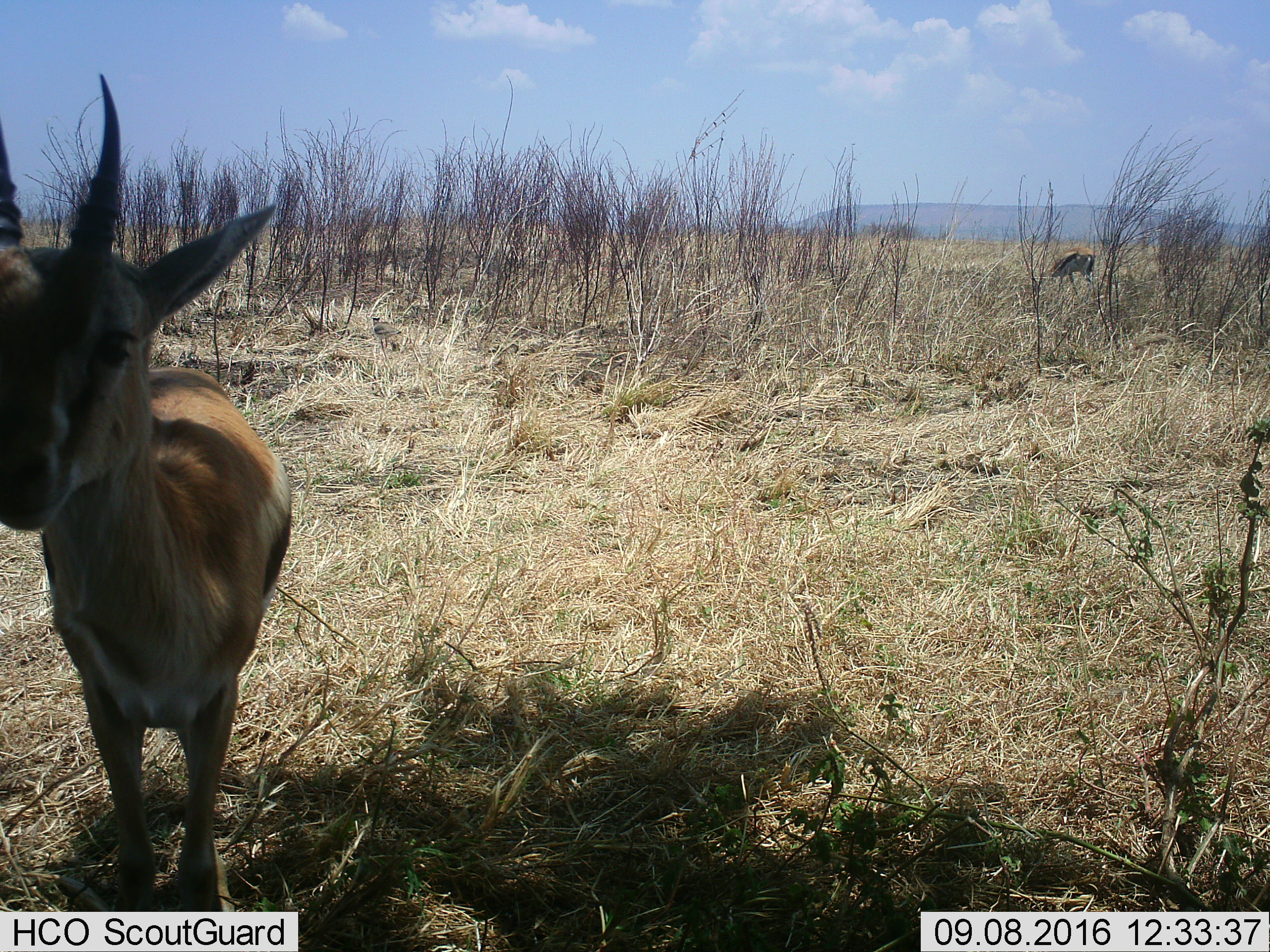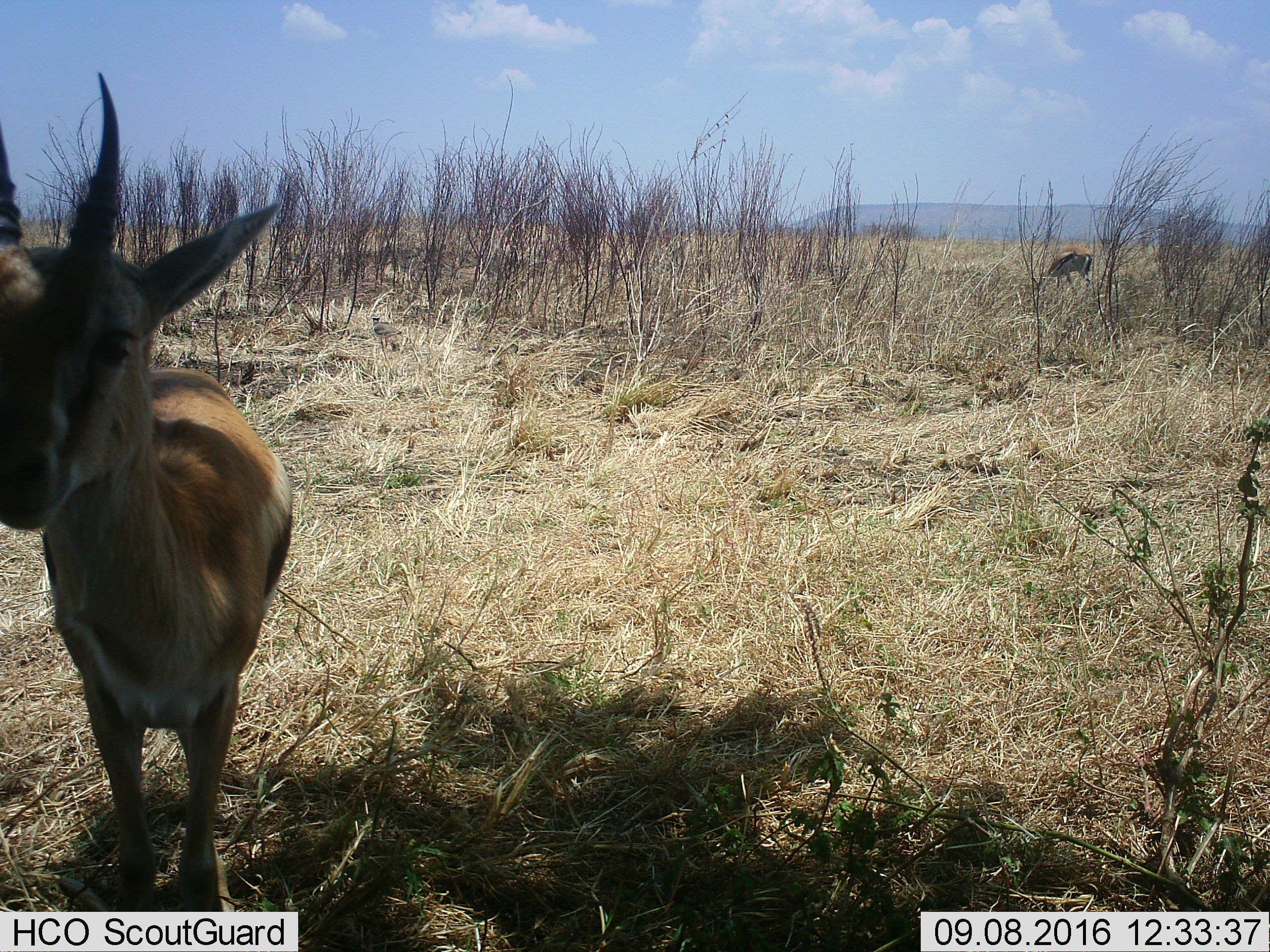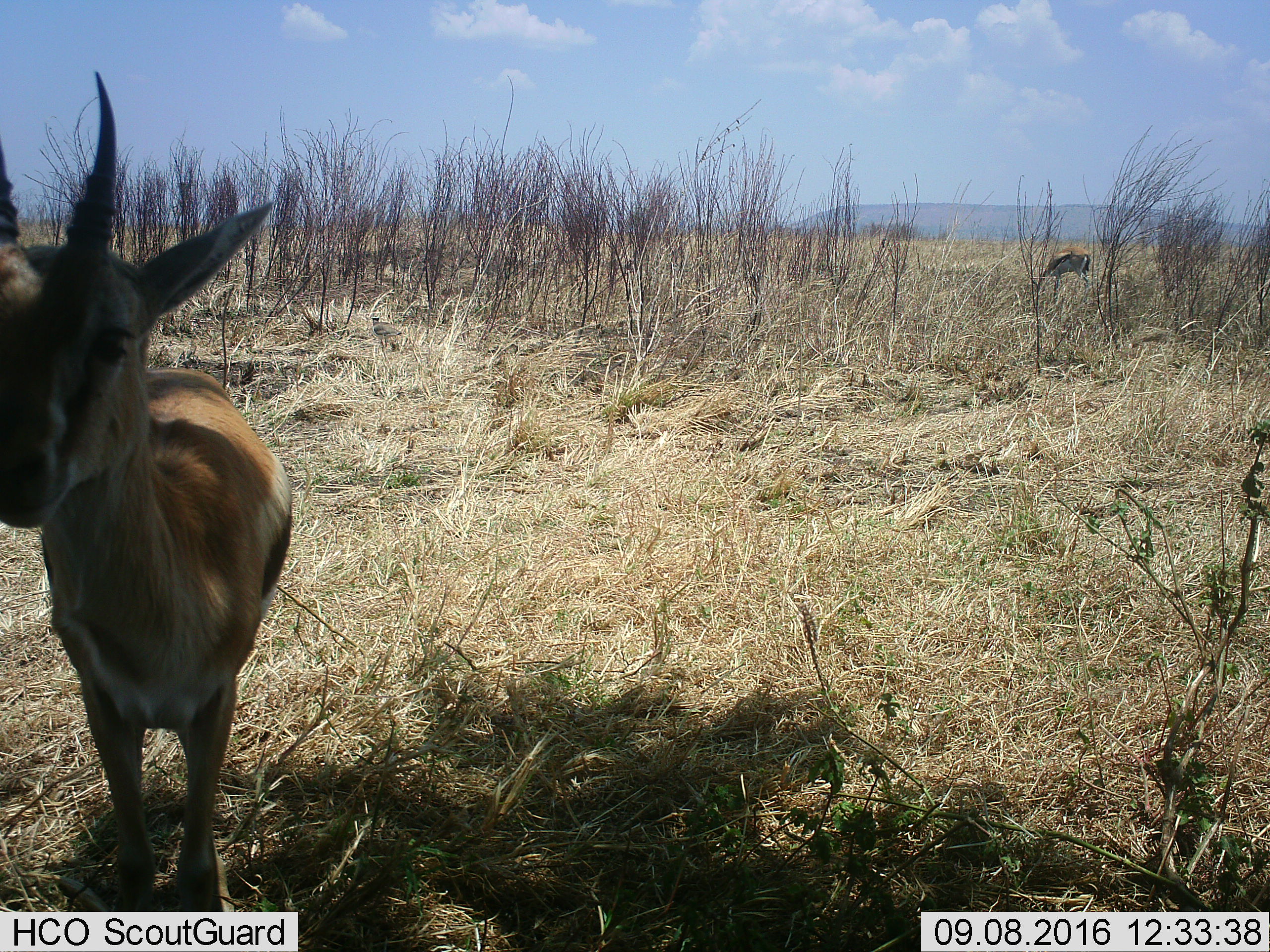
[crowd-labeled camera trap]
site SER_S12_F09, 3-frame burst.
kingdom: Animalia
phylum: Chordata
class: Mammalia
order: Artiodactyla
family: Bovidae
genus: Eudorcas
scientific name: Eudorcas thomsonii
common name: thomson's gazelle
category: gazellethomsons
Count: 2.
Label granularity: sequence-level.